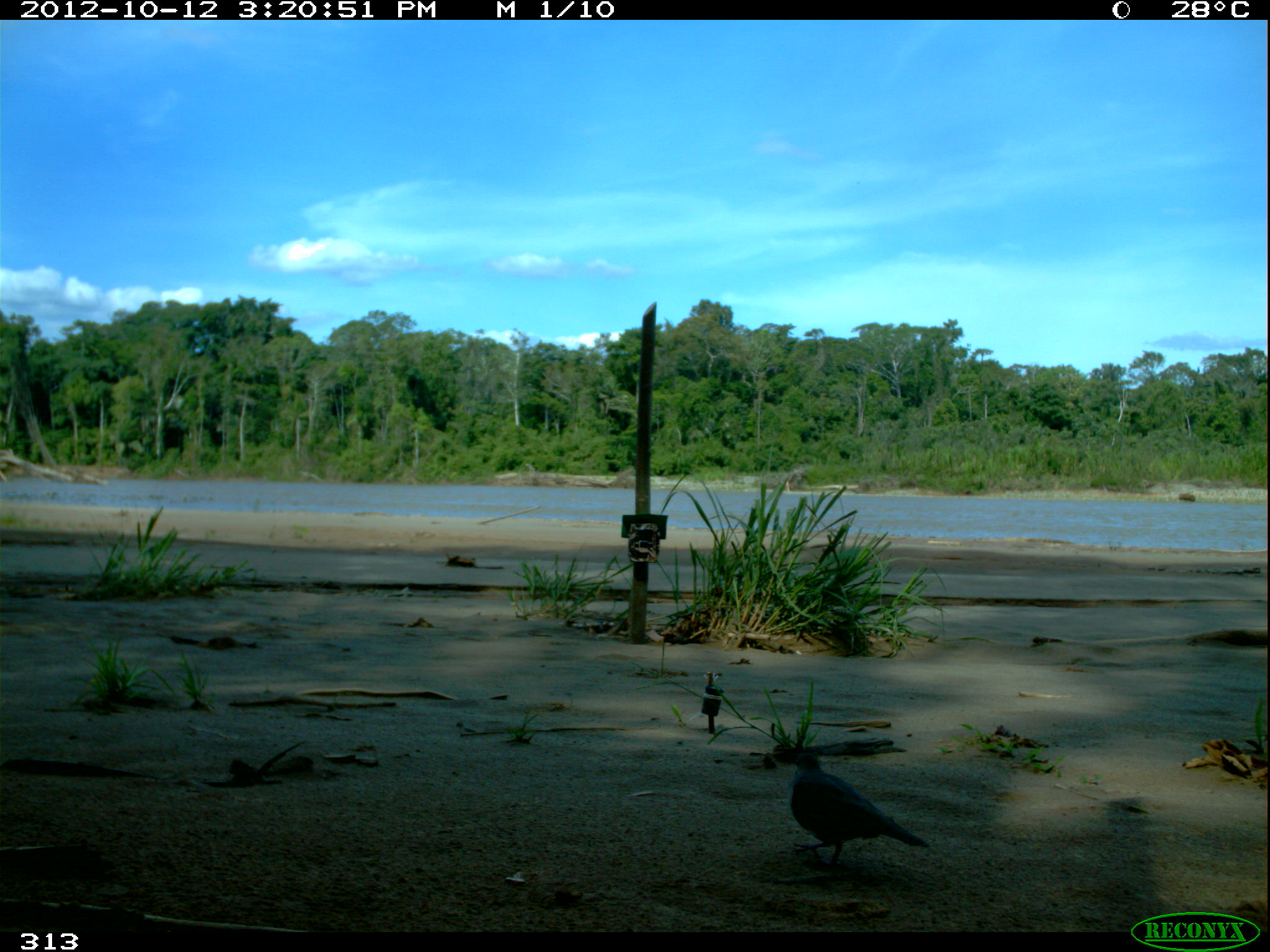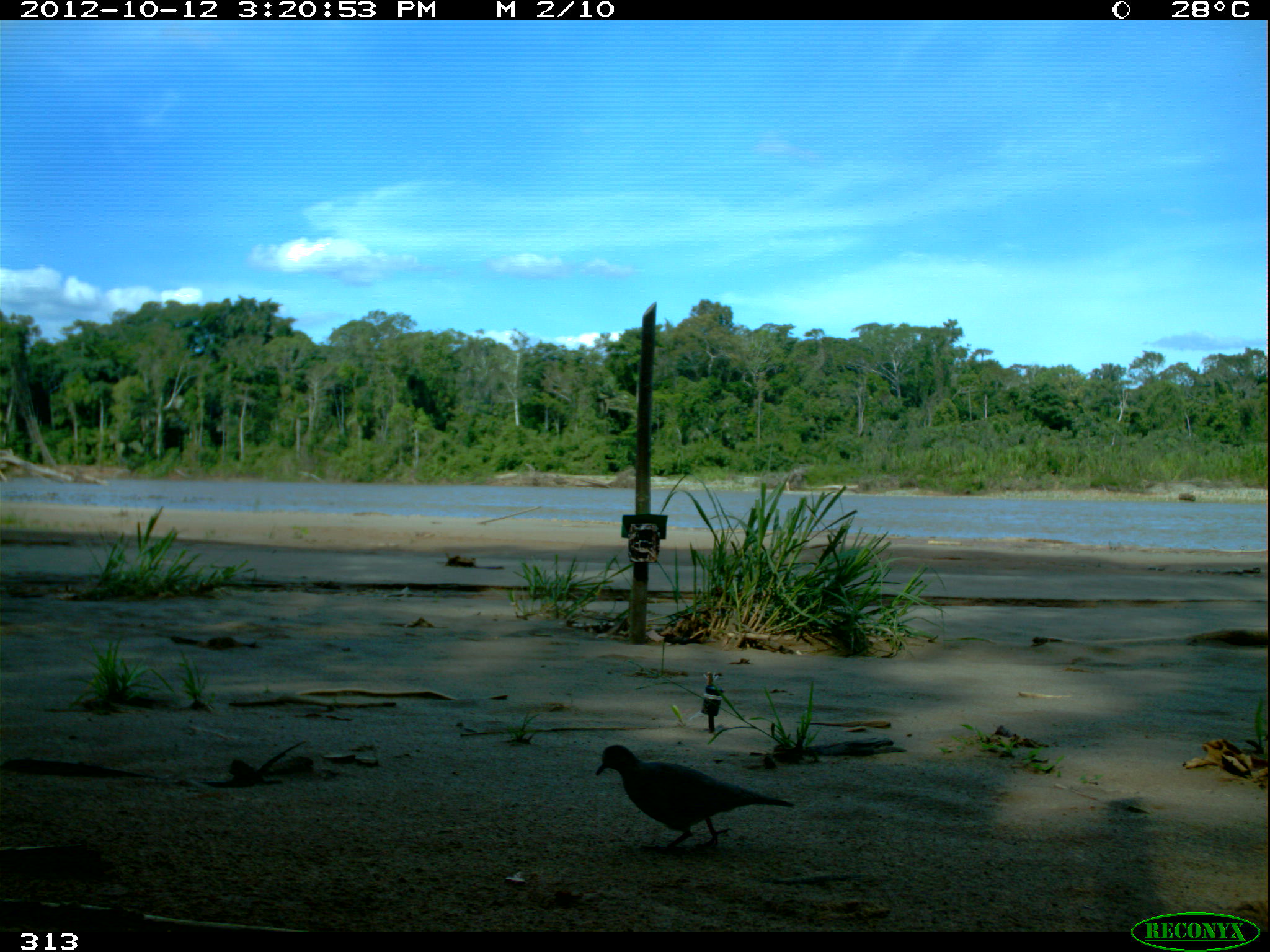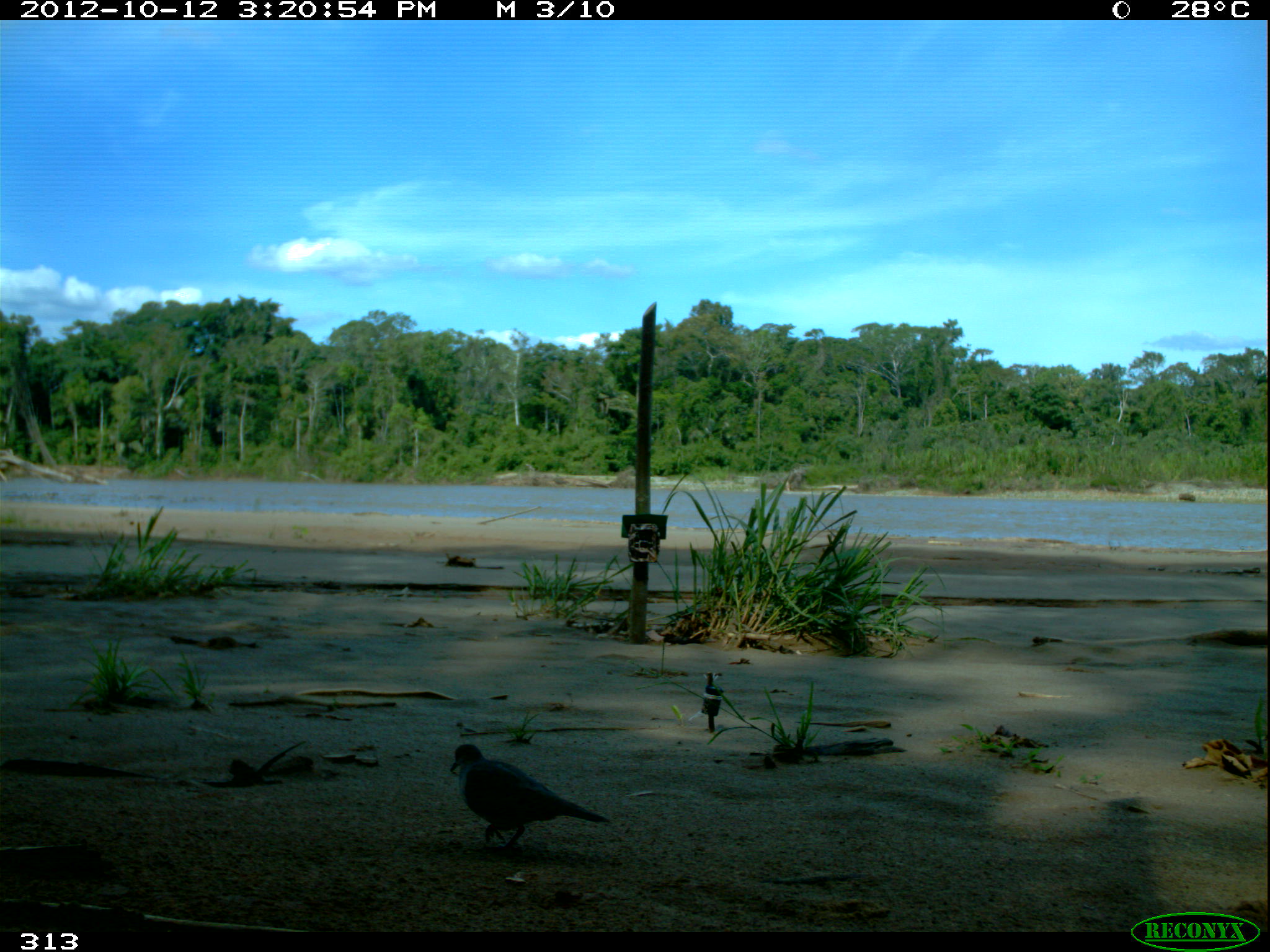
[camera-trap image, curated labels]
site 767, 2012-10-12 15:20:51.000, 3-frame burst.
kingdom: Animalia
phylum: Chordata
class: Aves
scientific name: Aves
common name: bird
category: unknown bird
Unknown bird (bird) (Aves).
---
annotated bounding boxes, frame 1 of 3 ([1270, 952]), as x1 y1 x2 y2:
unknown bird: 787 751 931 865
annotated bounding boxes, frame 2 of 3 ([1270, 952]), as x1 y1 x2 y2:
unknown bird: 594 744 796 852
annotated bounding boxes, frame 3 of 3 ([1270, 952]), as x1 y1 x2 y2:
unknown bird: 449 743 610 853